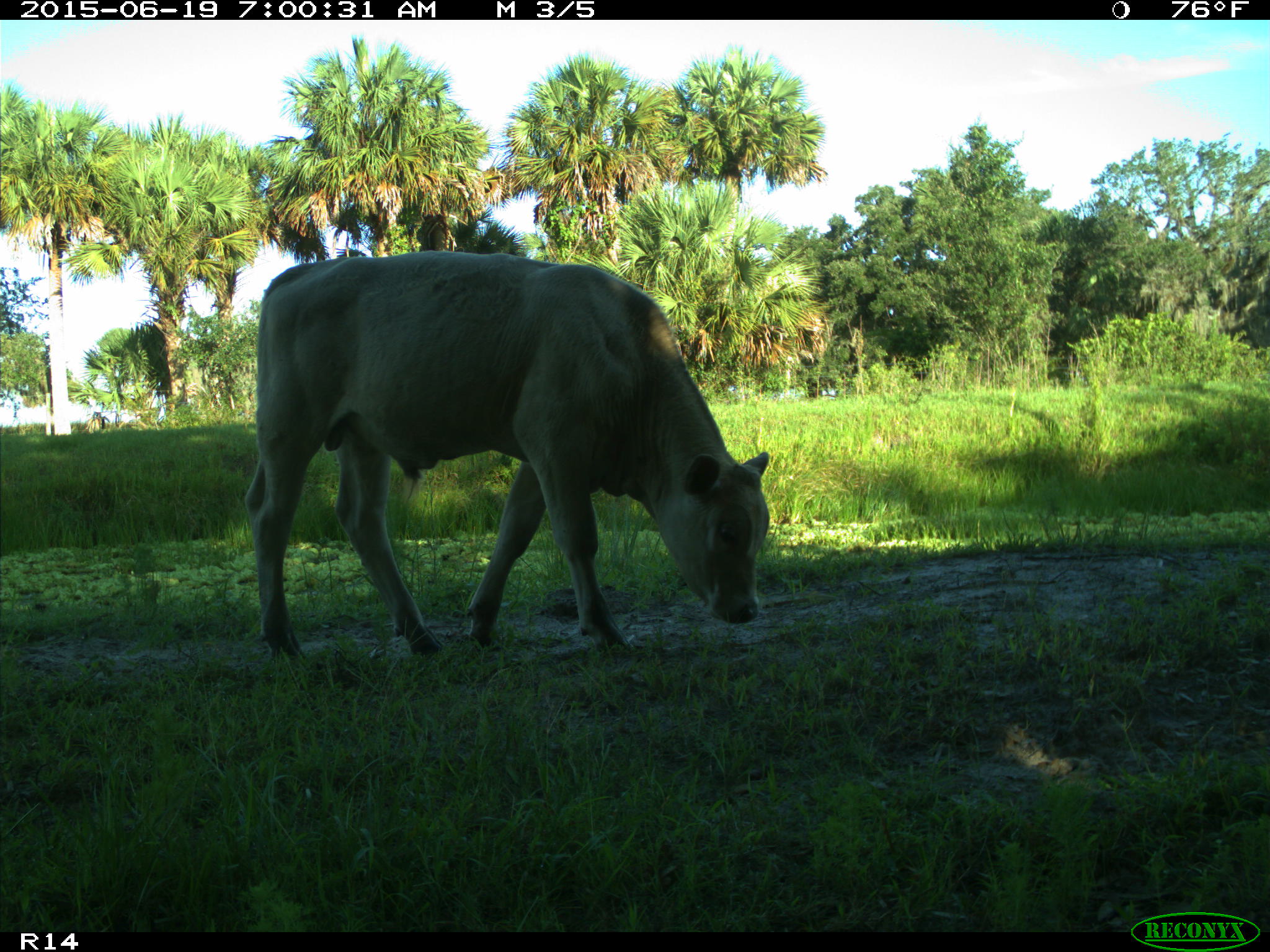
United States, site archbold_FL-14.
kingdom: Animalia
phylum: Chordata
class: Mammalia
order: Artiodactyla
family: Bovidae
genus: Bos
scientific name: Bos taurus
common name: domestic cow